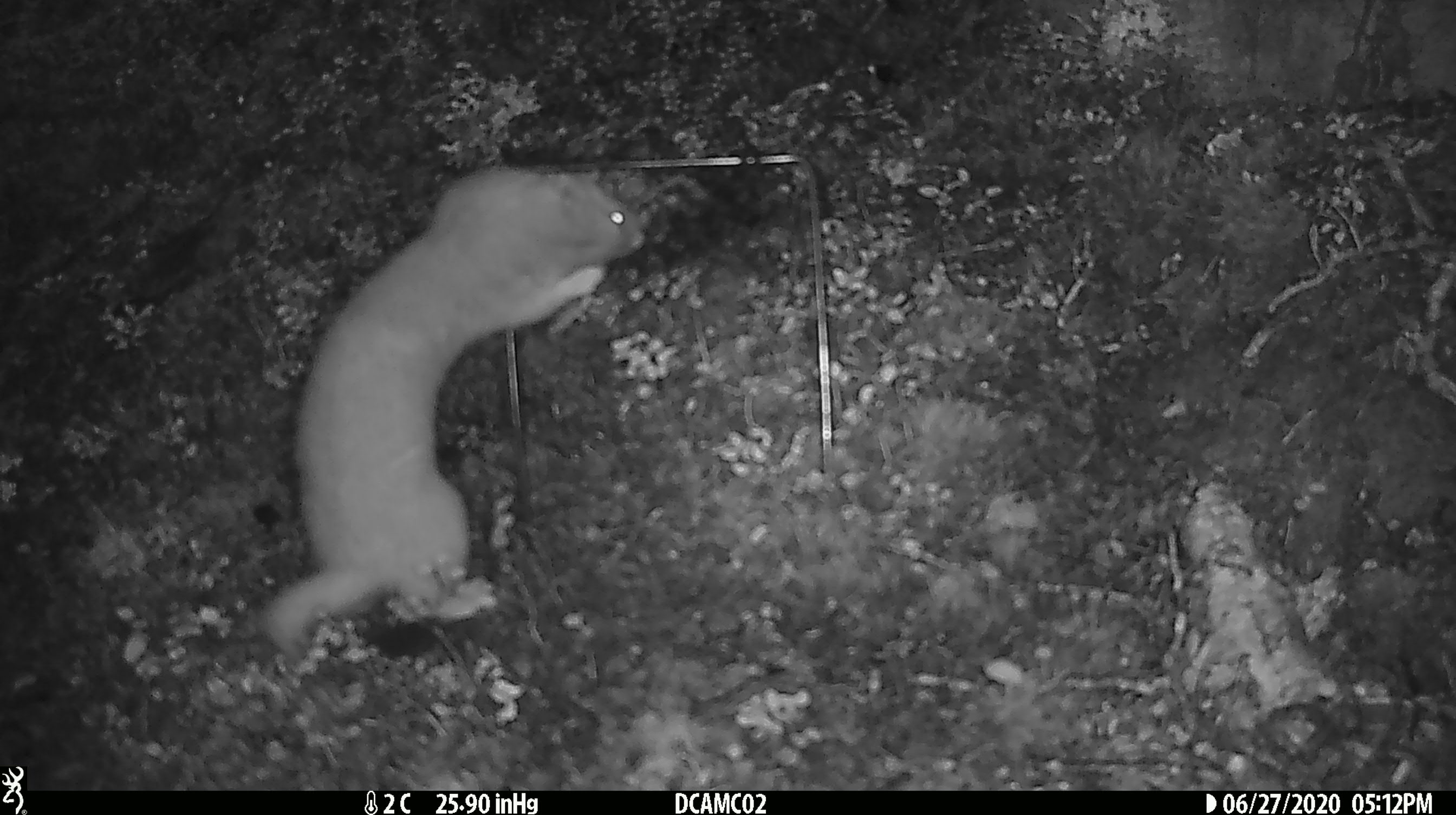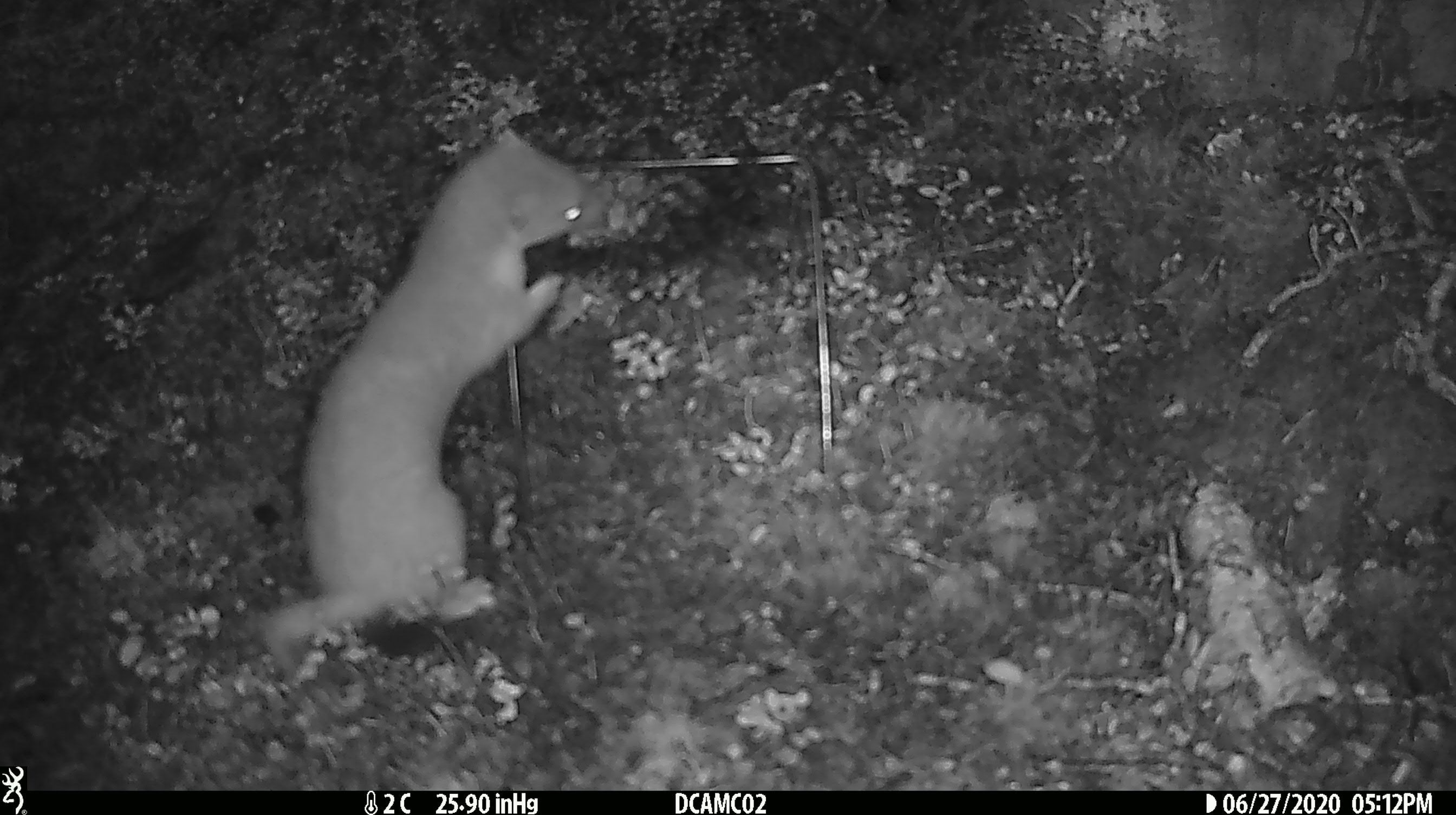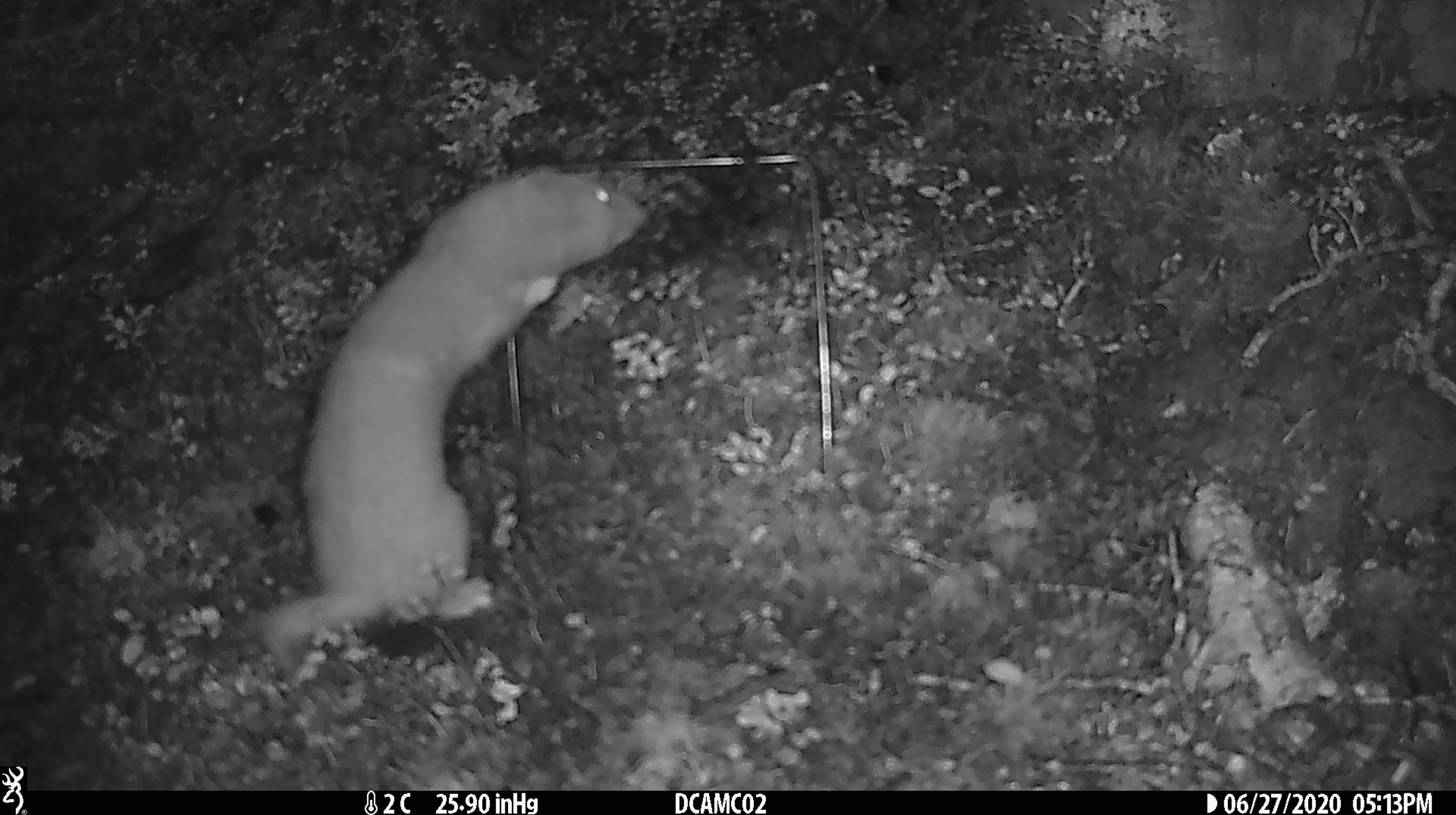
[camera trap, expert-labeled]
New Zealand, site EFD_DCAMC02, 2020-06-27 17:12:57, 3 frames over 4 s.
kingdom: Animalia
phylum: Chordata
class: Mammalia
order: Carnivora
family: Mustelidae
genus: Mustela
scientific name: Mustela erminea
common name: stoat